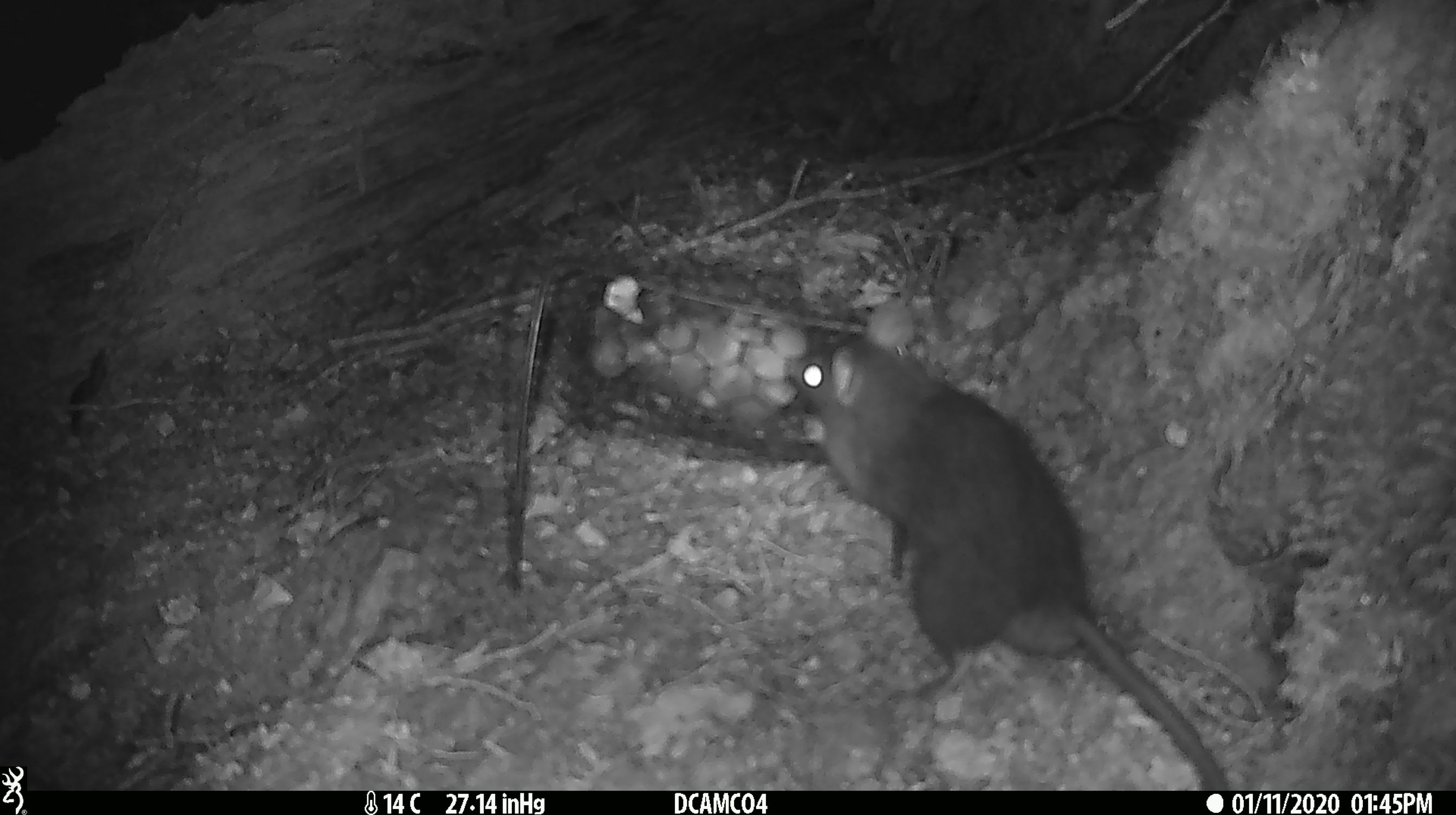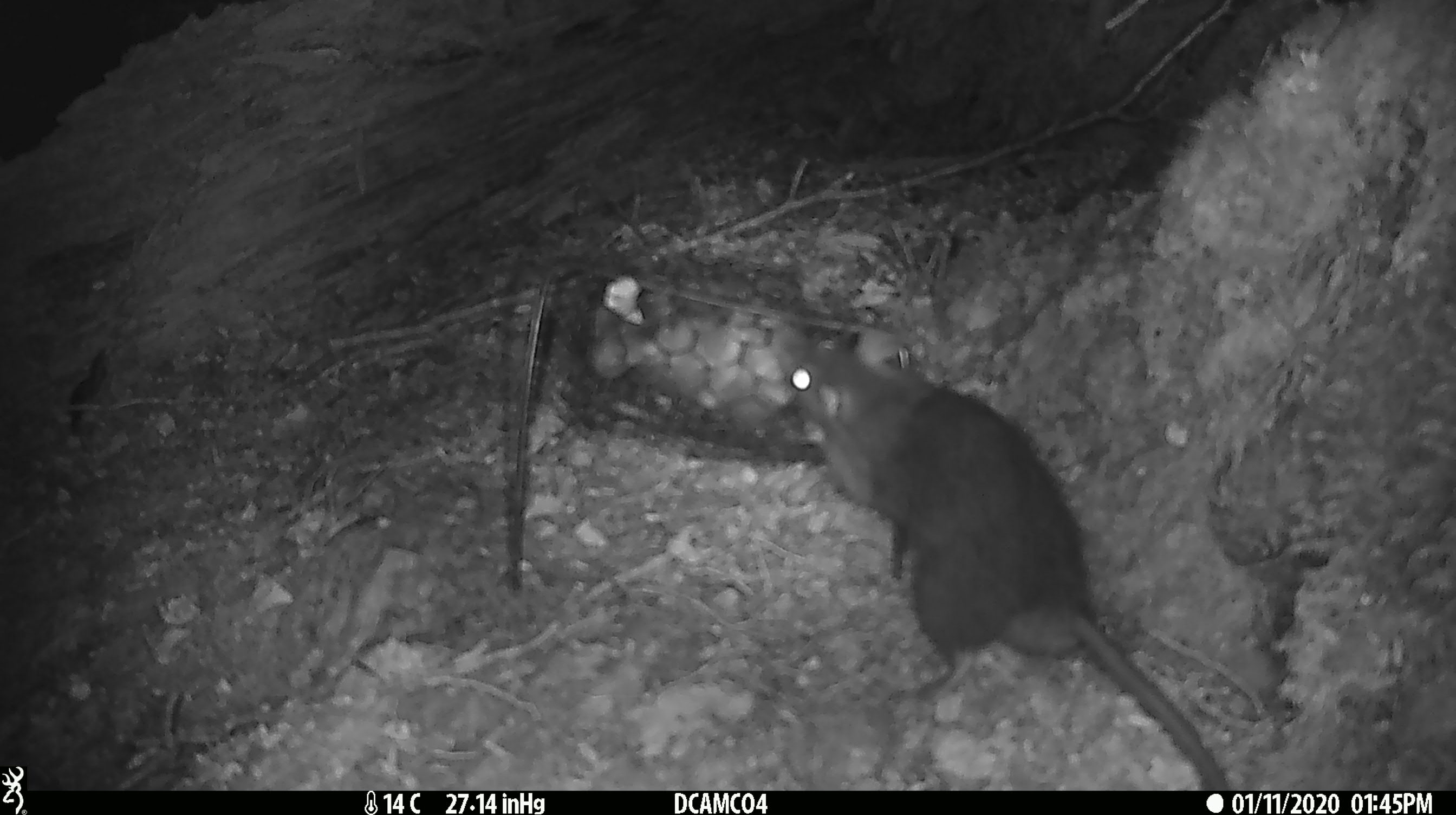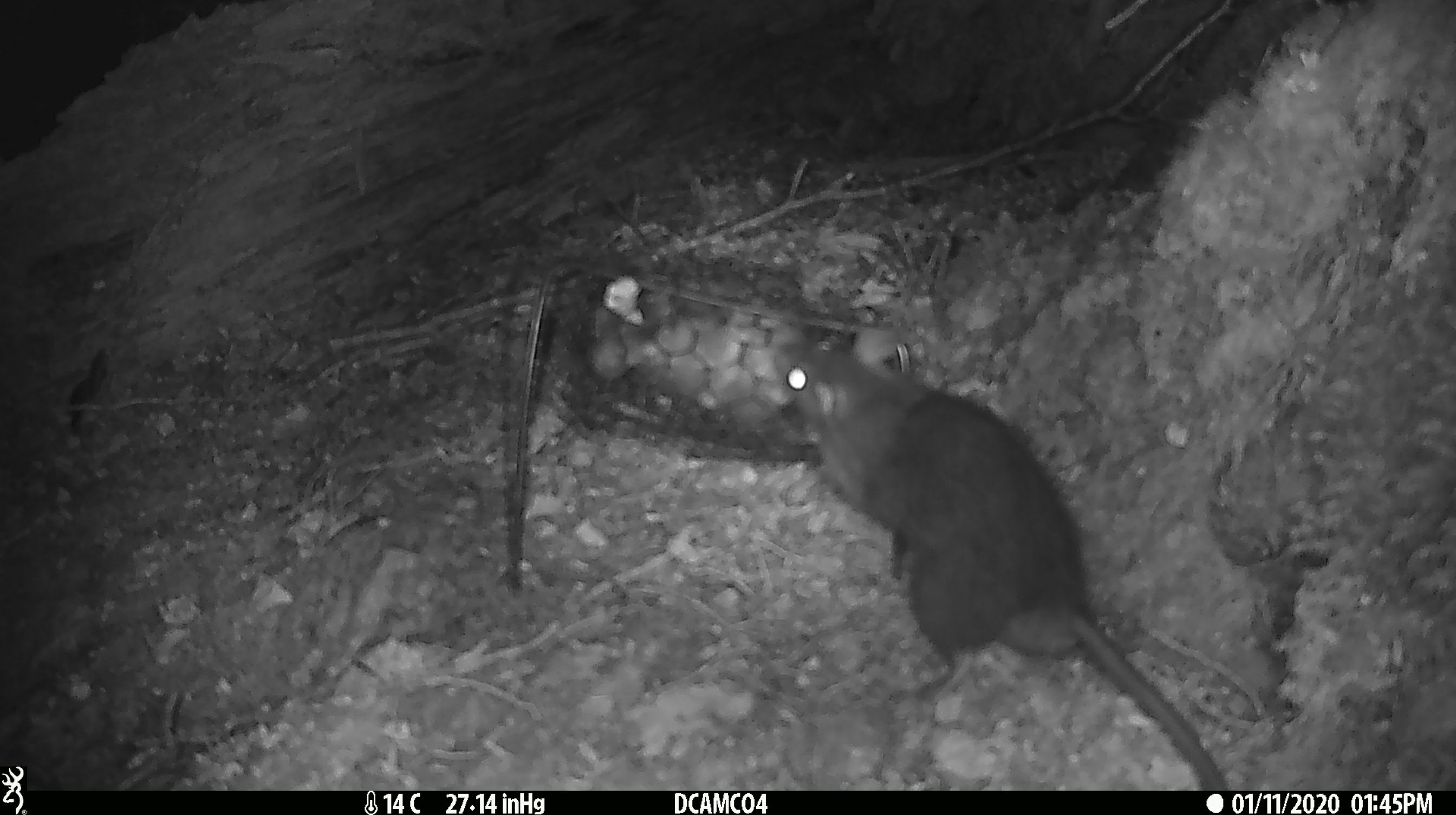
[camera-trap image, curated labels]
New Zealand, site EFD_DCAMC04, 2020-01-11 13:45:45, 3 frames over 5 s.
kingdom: Animalia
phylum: Chordata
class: Mammalia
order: Rodentia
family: Muridae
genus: Rattus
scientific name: Rattus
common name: rat